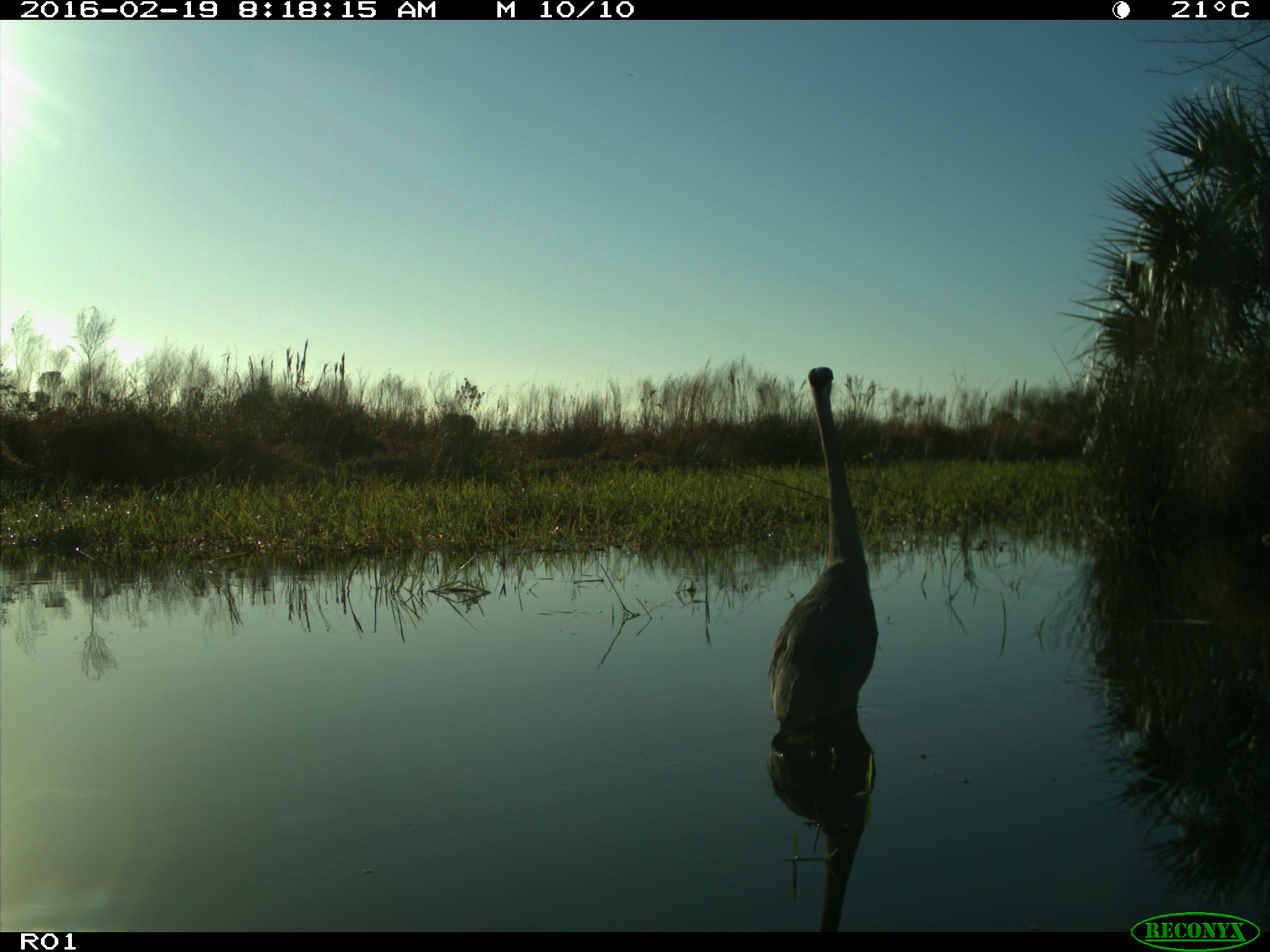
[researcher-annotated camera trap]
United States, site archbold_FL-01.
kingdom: Animalia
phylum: Chordata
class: Aves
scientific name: Aves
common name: birds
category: unidentified bird